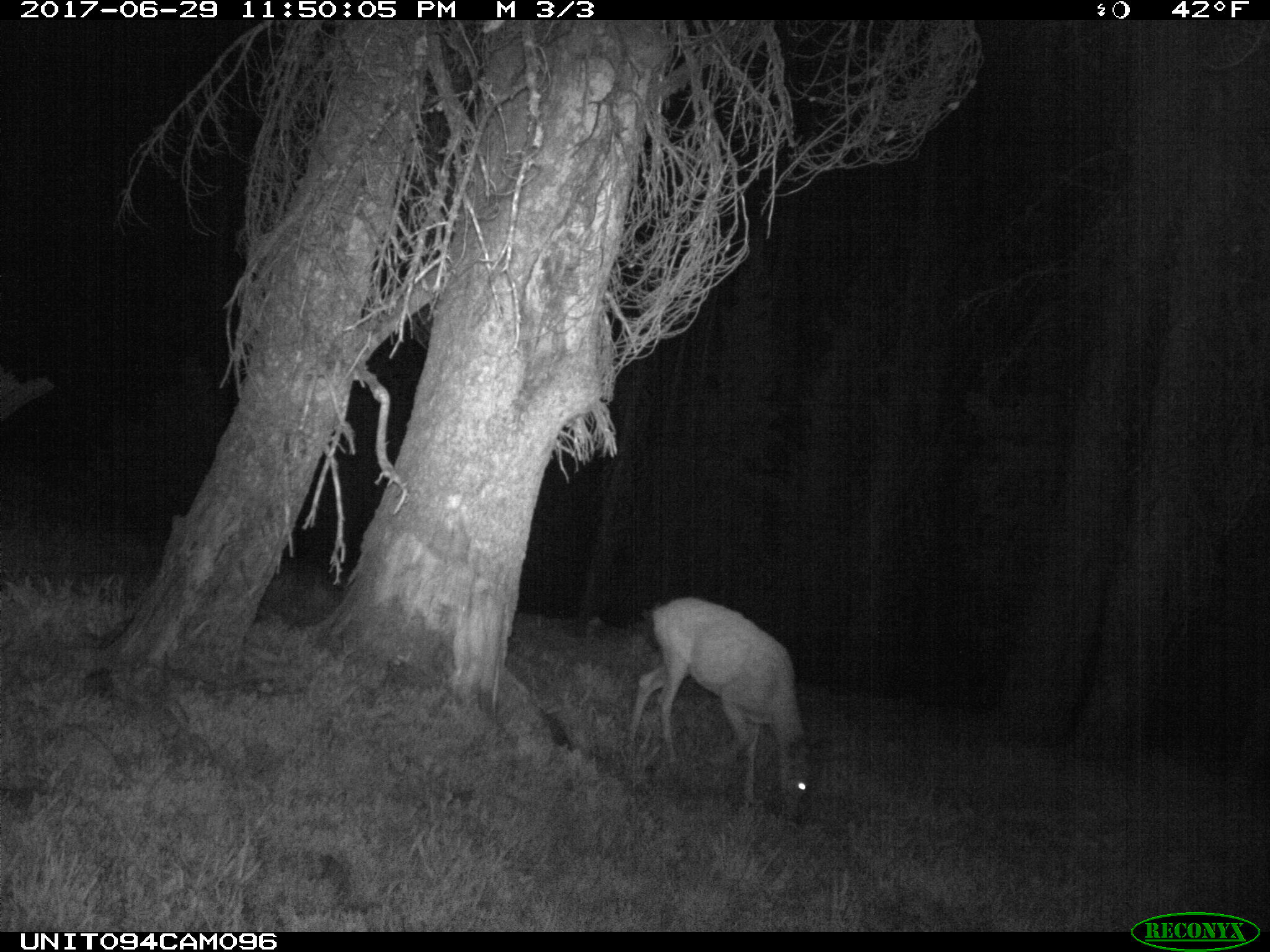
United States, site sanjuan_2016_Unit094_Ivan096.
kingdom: Animalia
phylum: Chordata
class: Mammalia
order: Artiodactyla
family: Cervidae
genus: Odocoileus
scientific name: Odocoileus hemionus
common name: mule deer